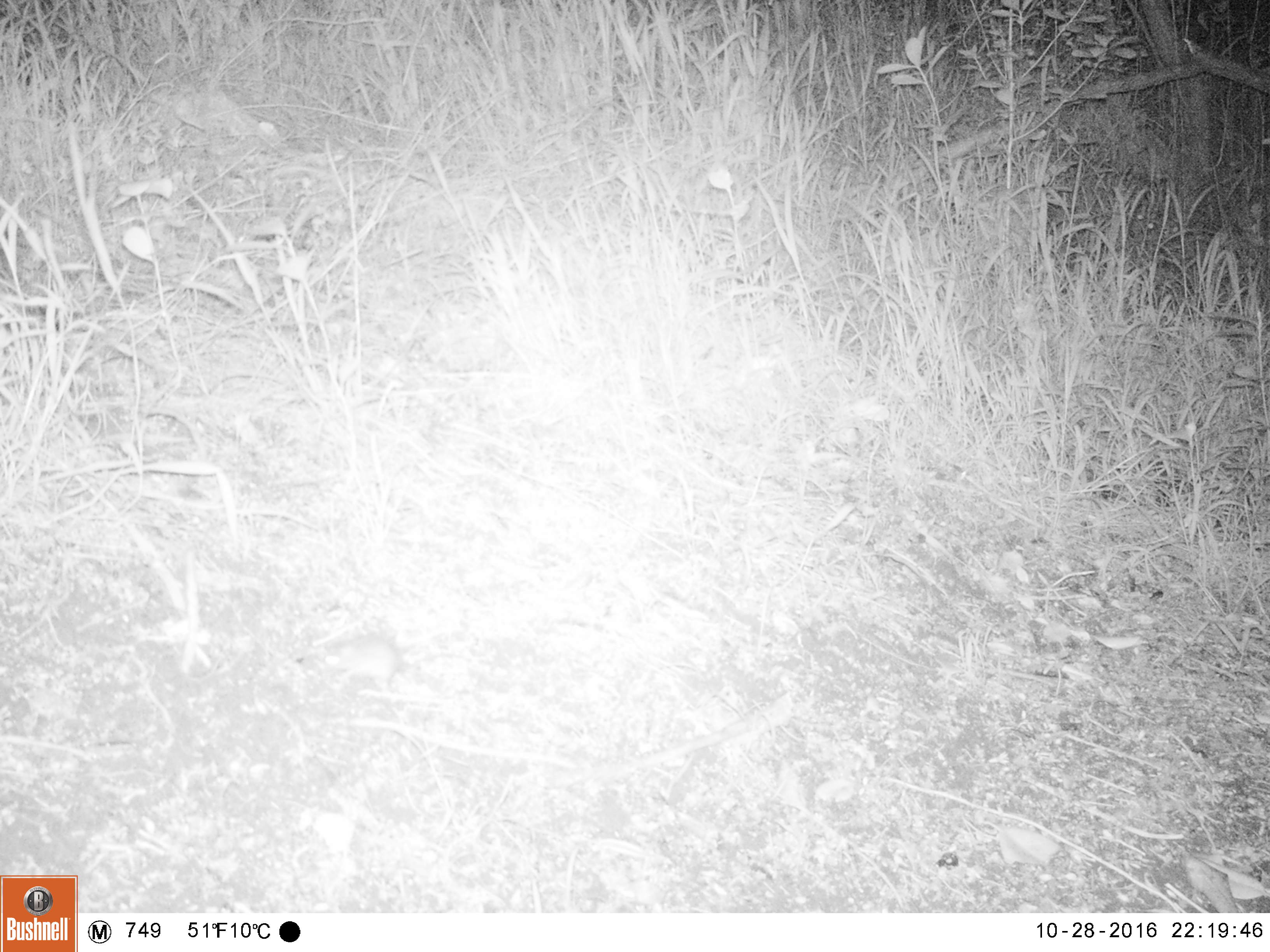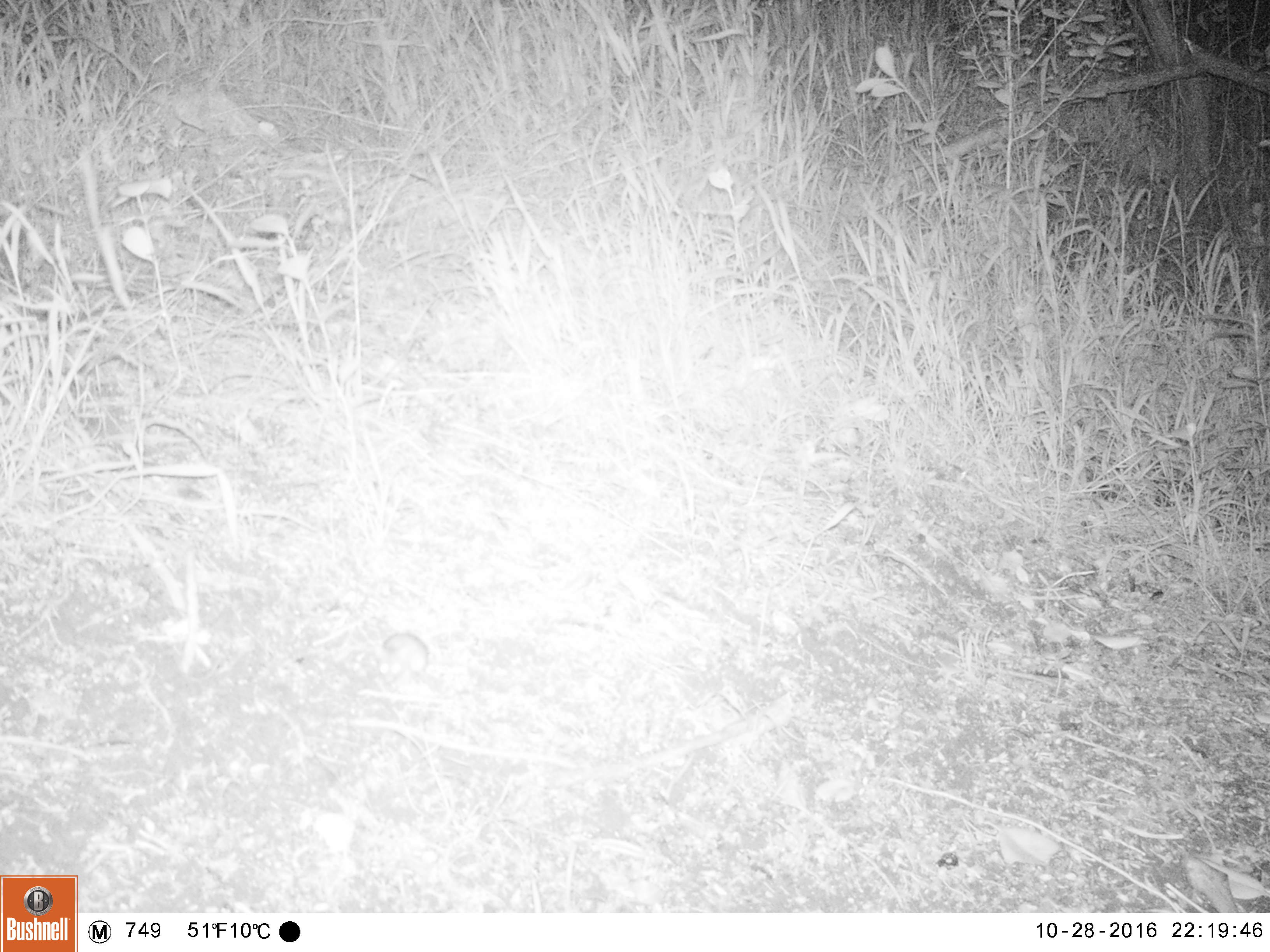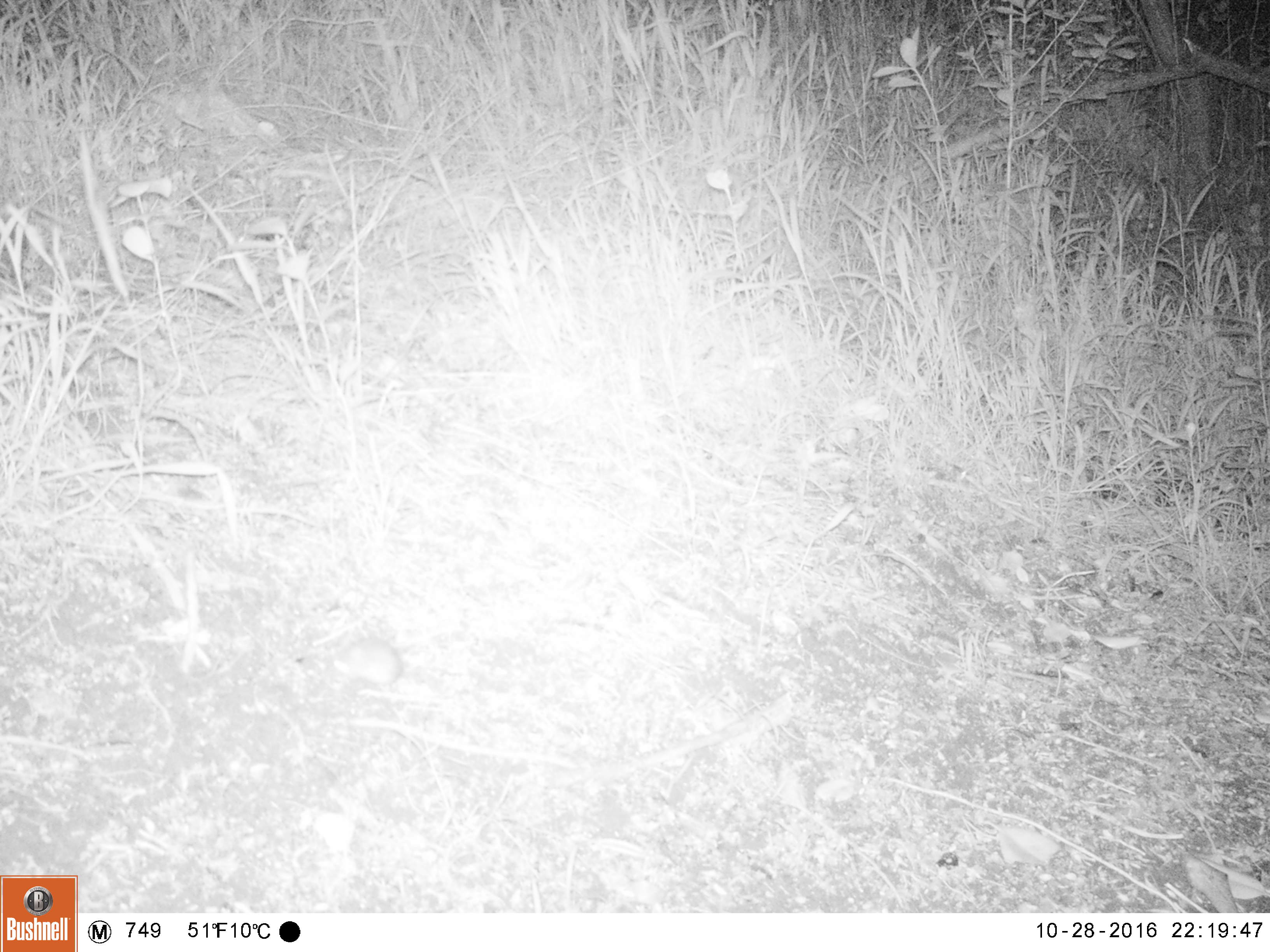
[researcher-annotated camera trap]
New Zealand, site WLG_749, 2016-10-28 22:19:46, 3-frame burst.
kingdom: Animalia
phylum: Chordata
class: Mammalia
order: Rodentia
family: Muridae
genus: Mus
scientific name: Mus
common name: mouse